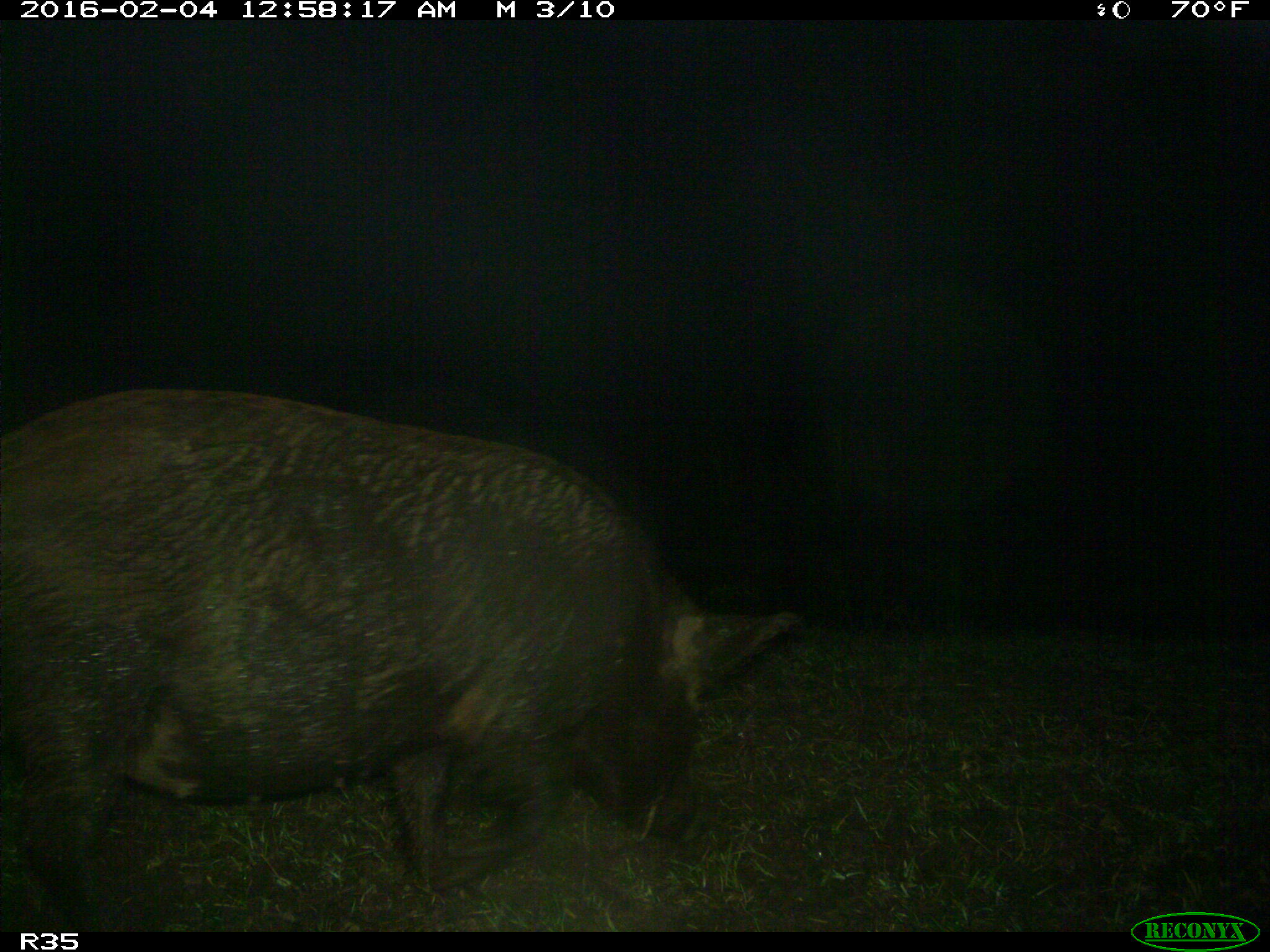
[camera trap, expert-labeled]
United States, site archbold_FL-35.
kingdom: Animalia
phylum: Chordata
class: Mammalia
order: Artiodactyla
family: Suidae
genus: Sus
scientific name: Sus scrofa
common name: wild boar